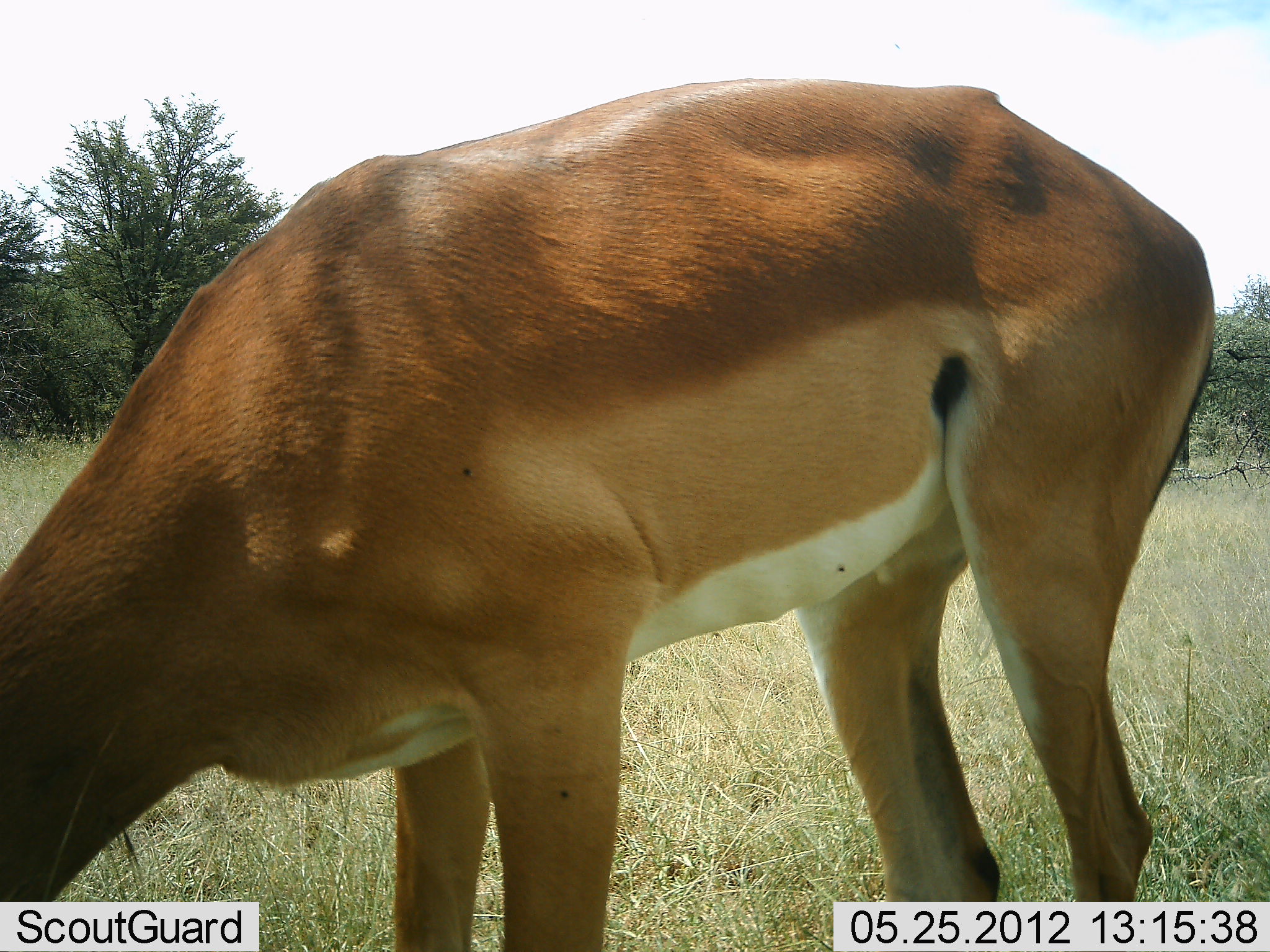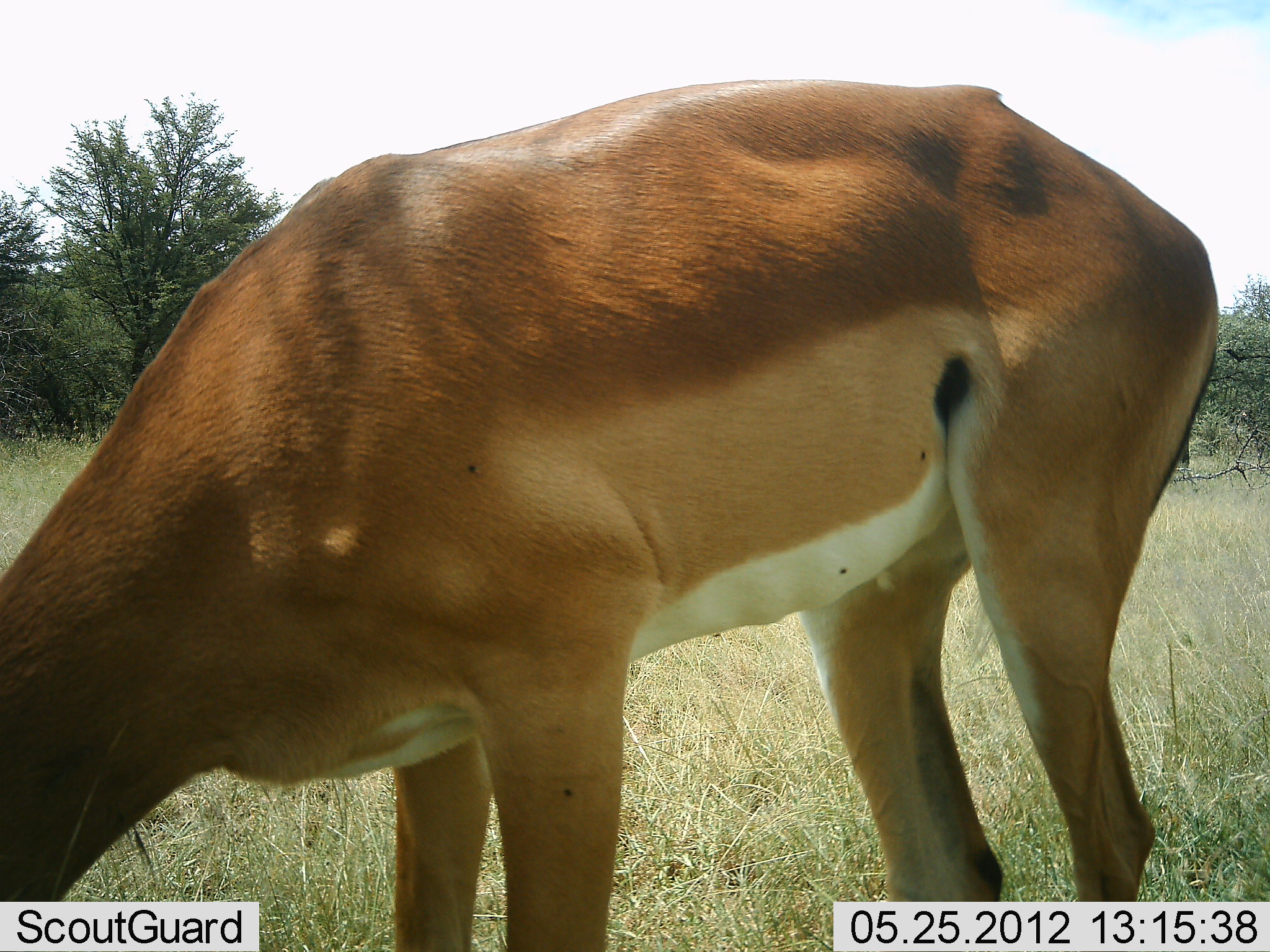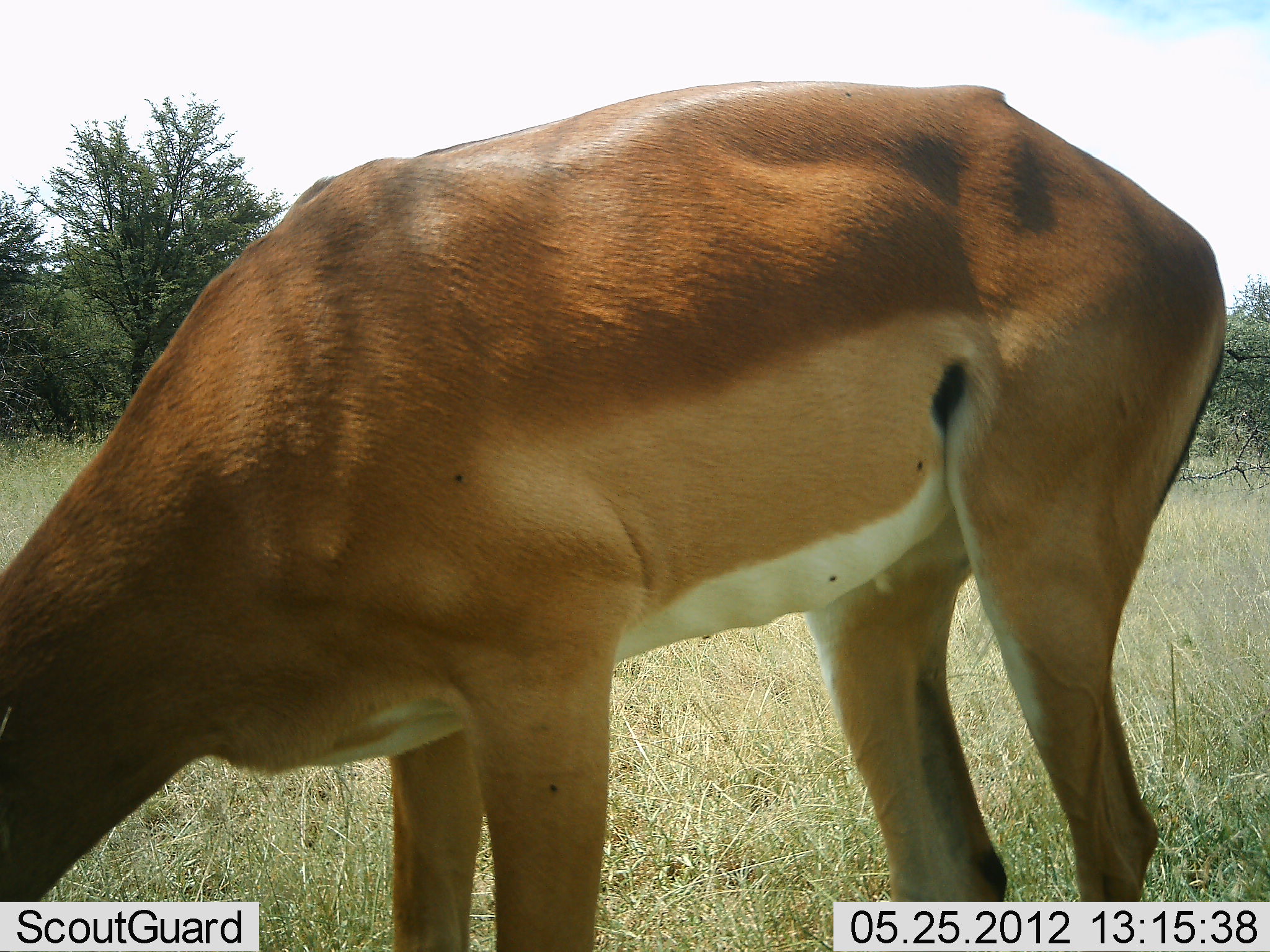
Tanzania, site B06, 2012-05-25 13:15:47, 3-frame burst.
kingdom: Animalia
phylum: Chordata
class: Mammalia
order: Artiodactyla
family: Bovidae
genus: Aepyceros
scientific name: Aepyceros melampus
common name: impala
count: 1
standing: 30%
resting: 0%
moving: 0%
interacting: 0%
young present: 0%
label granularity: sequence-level